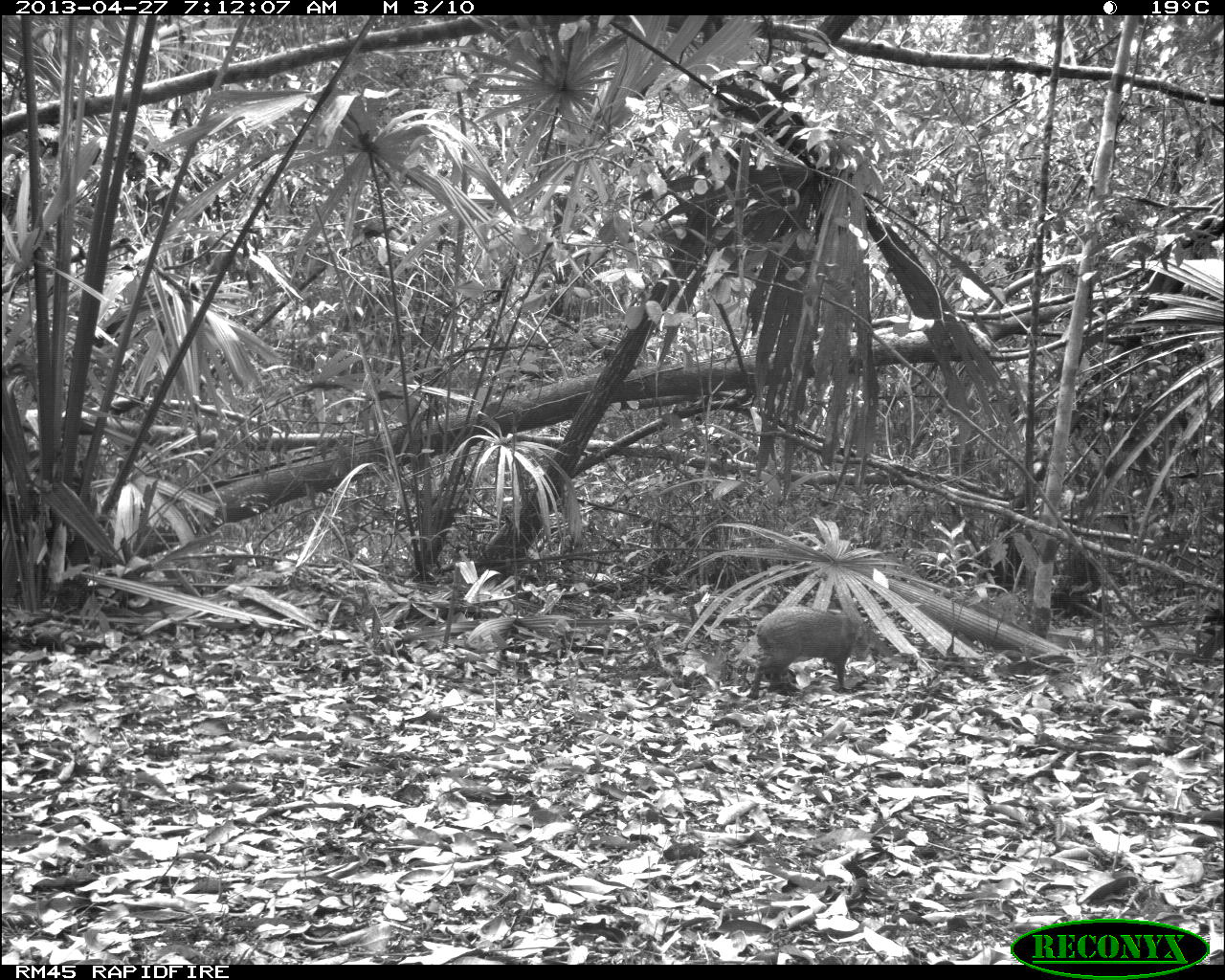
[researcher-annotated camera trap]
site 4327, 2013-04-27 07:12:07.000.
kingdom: Animalia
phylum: Chordata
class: Mammalia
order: Rodentia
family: Dasyproctidae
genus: Dasyprocta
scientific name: Dasyprocta punctata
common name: central american agouti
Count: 1.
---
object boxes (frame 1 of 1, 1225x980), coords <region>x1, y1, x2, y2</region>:
dasyprocta punctata: <region>747, 606, 871, 701</region>